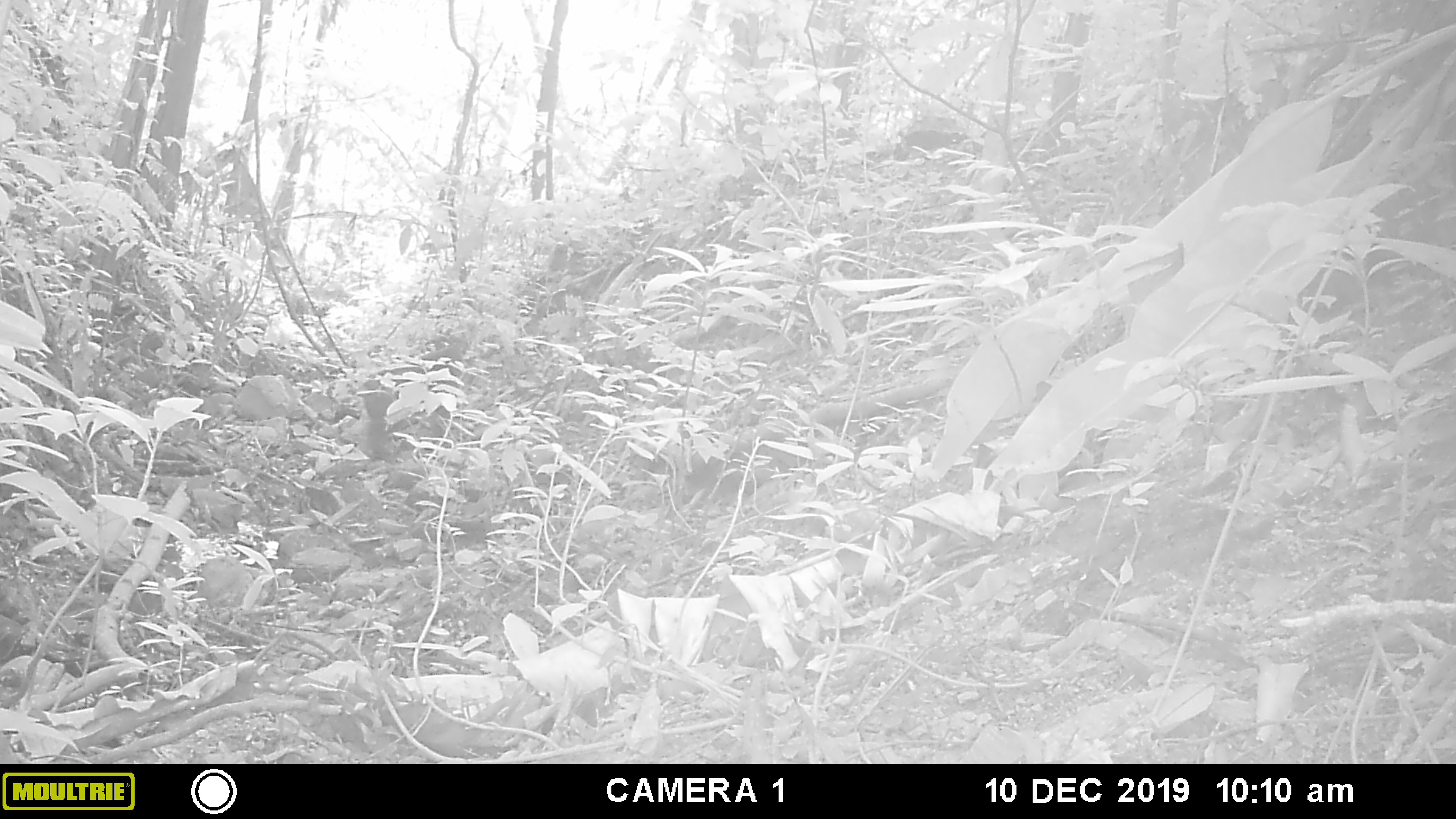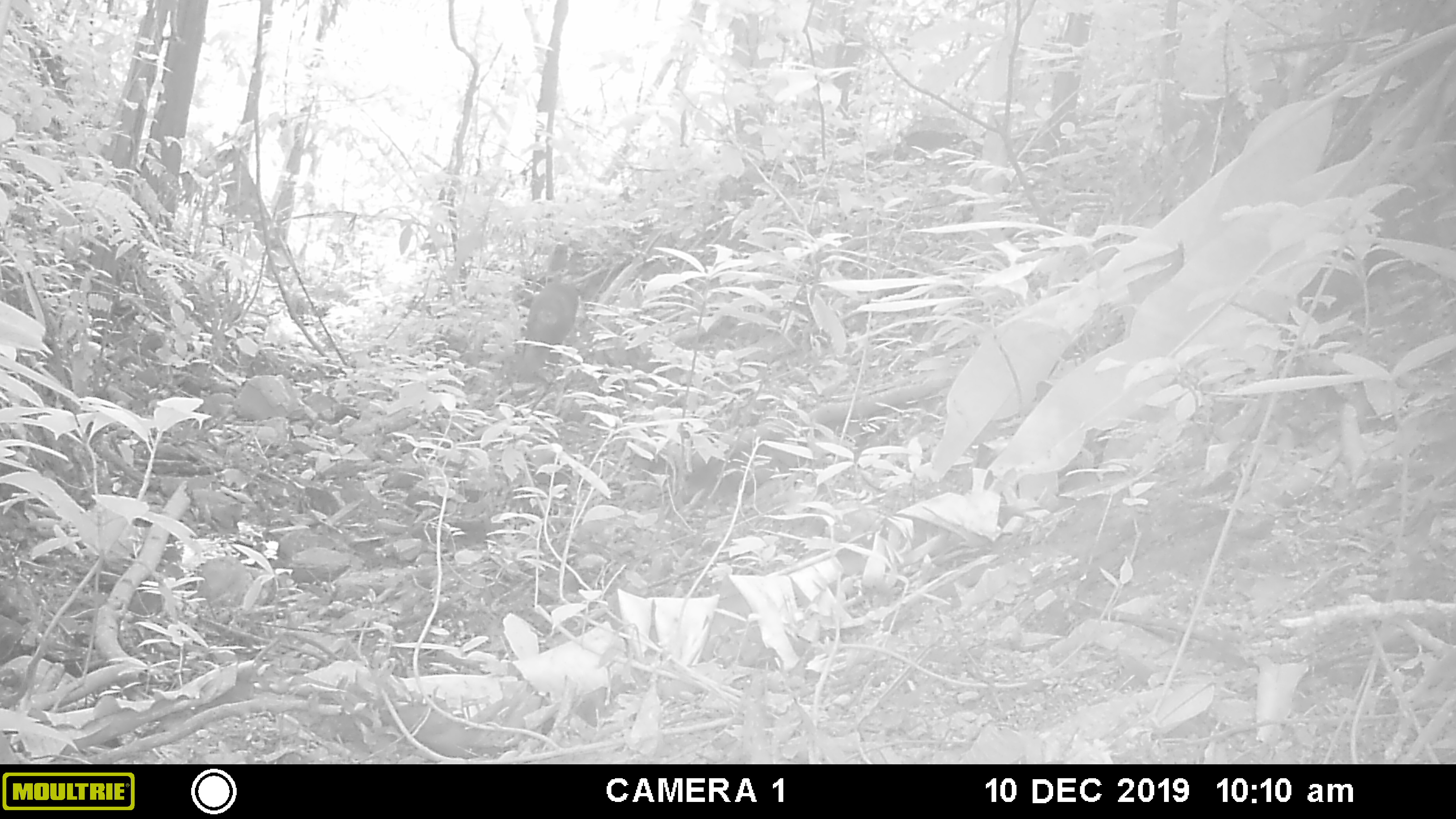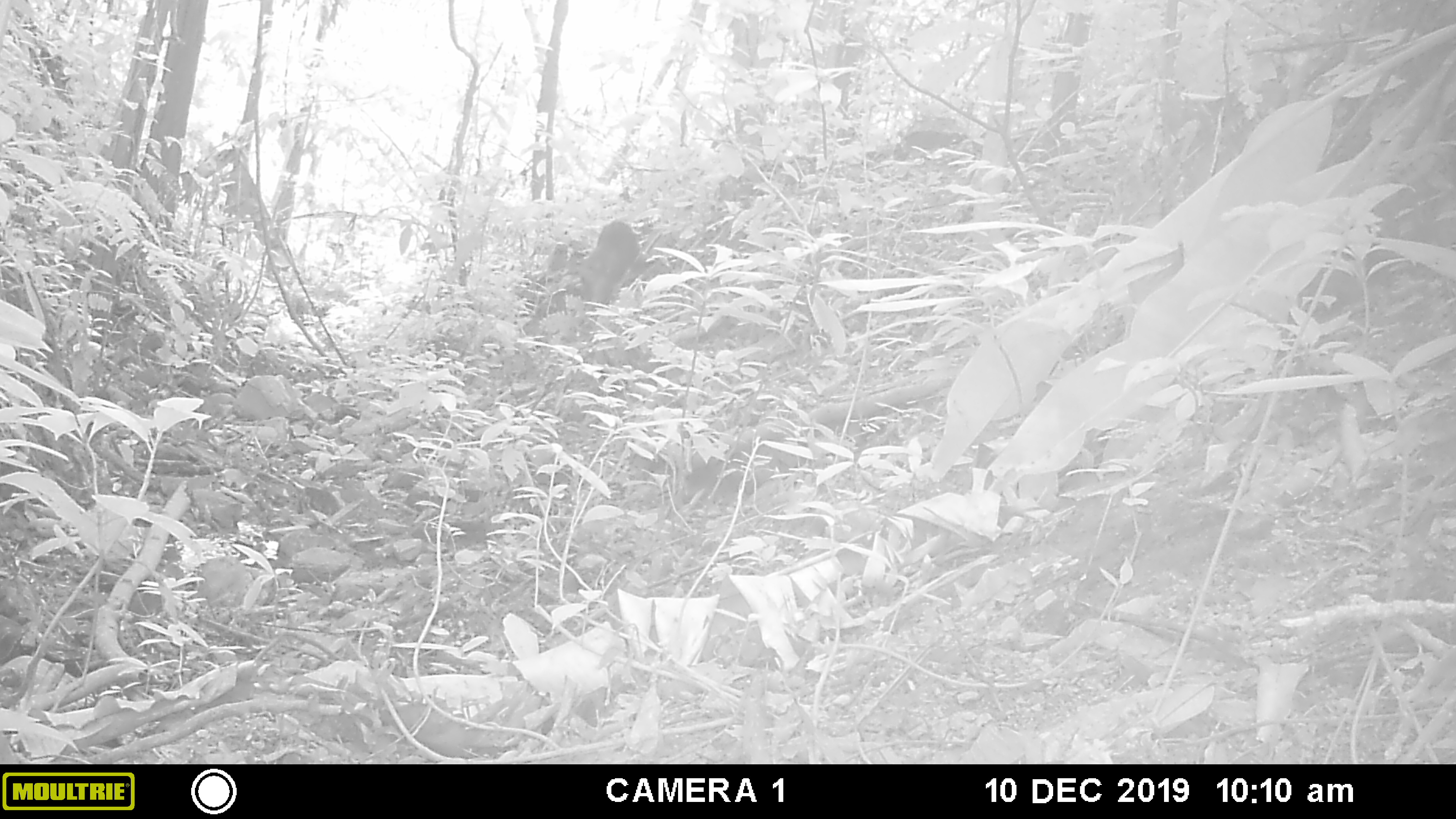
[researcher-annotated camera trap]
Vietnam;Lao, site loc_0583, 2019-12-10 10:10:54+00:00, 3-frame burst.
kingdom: Animalia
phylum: Chordata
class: Mammalia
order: Primates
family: Cercopithecidae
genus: Macaca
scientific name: Macaca arctoides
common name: stump-tailed macaque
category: stump tailed macaque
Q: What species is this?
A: Stump tailed macaque (stump-tailed macaque) (Macaca arctoides).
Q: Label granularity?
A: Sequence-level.